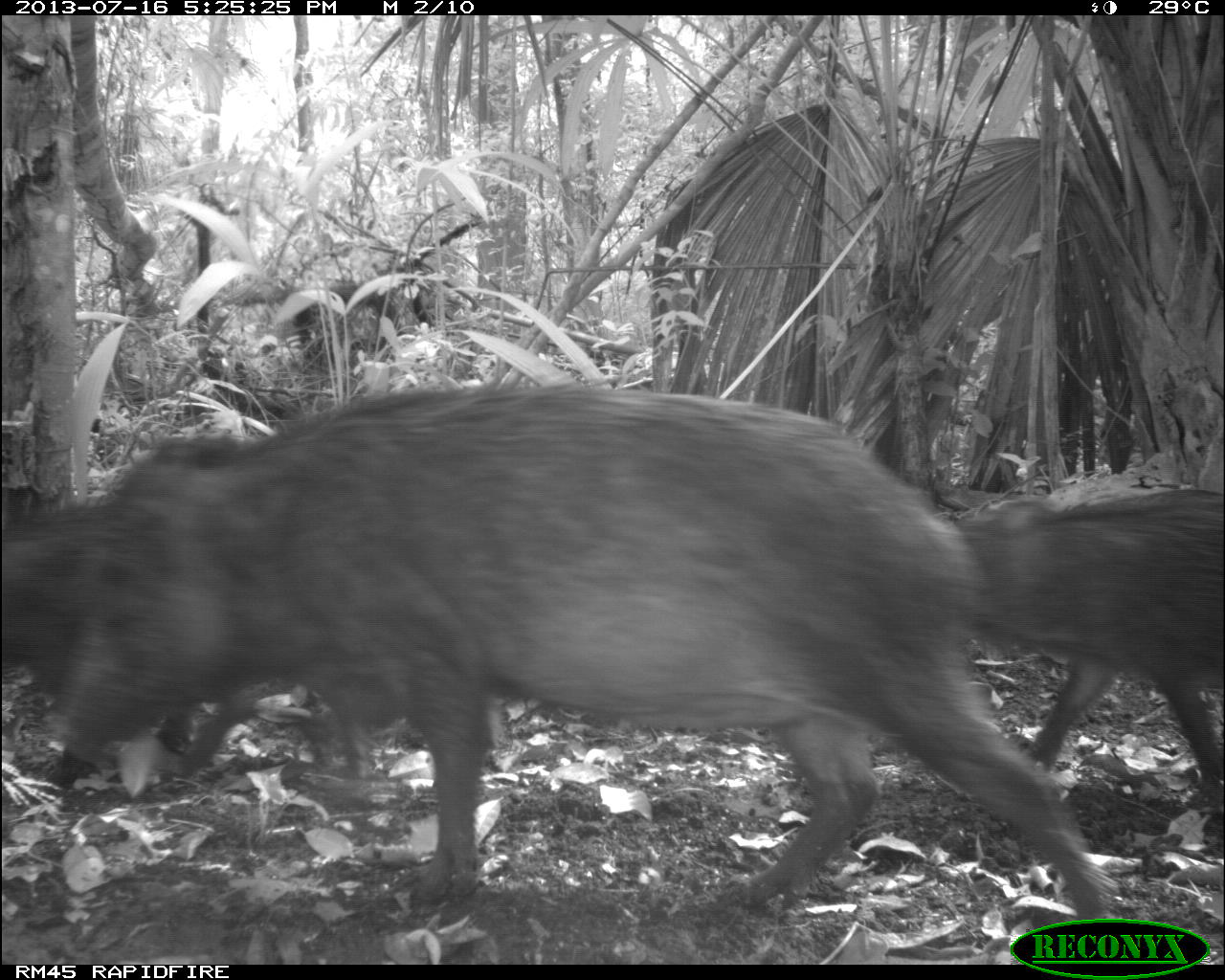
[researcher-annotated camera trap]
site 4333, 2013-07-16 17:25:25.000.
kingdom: Animalia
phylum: Chordata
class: Mammalia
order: Artiodactyla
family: Tayassuidae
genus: Tayassu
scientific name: Tayassu pecari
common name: white-lipped peccary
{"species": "Tayassu pecari (white-lipped peccary)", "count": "3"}